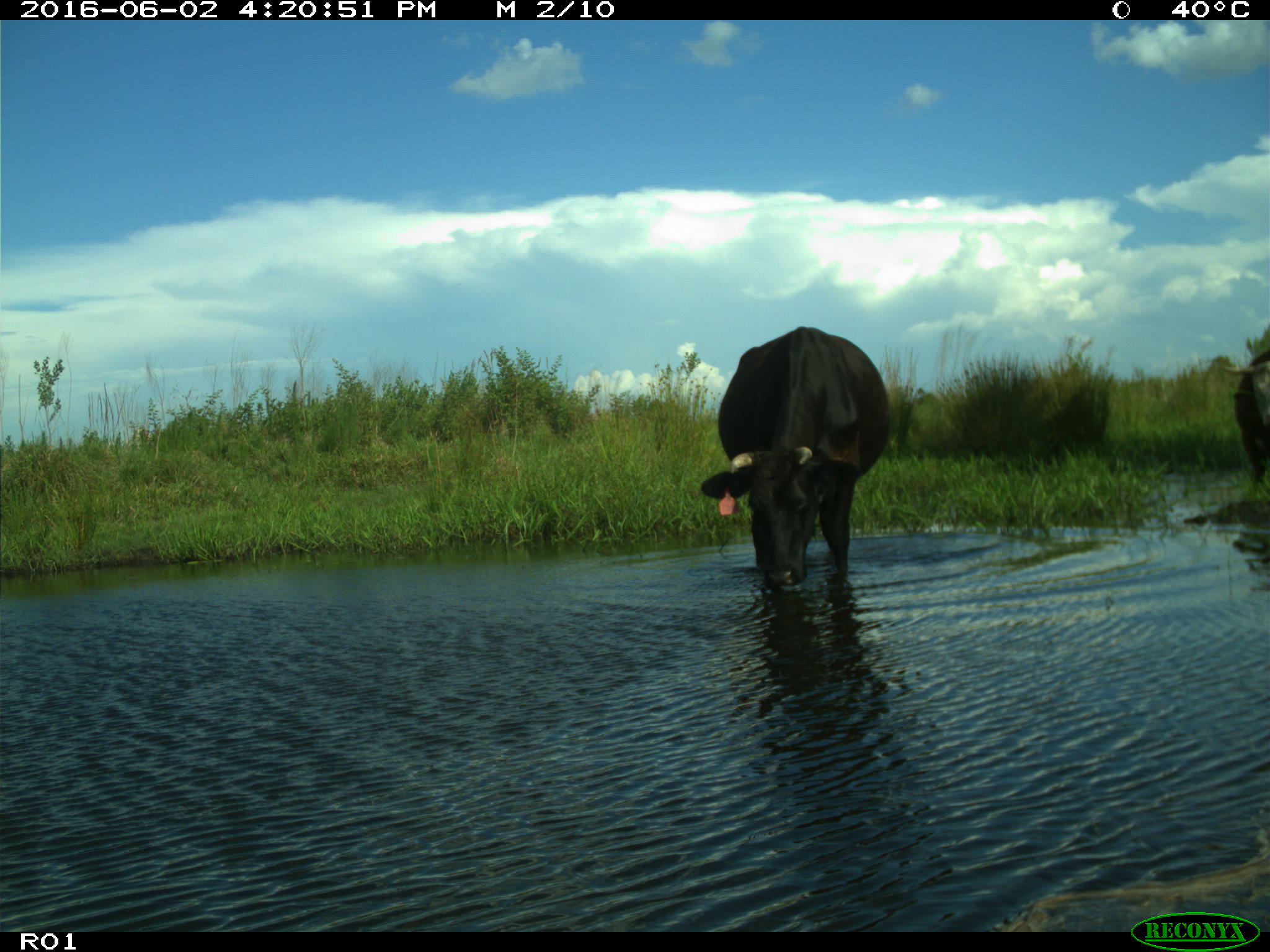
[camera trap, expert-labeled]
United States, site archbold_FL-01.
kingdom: Animalia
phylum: Chordata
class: Mammalia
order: Artiodactyla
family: Bovidae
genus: Bos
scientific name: Bos taurus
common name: domestic cow